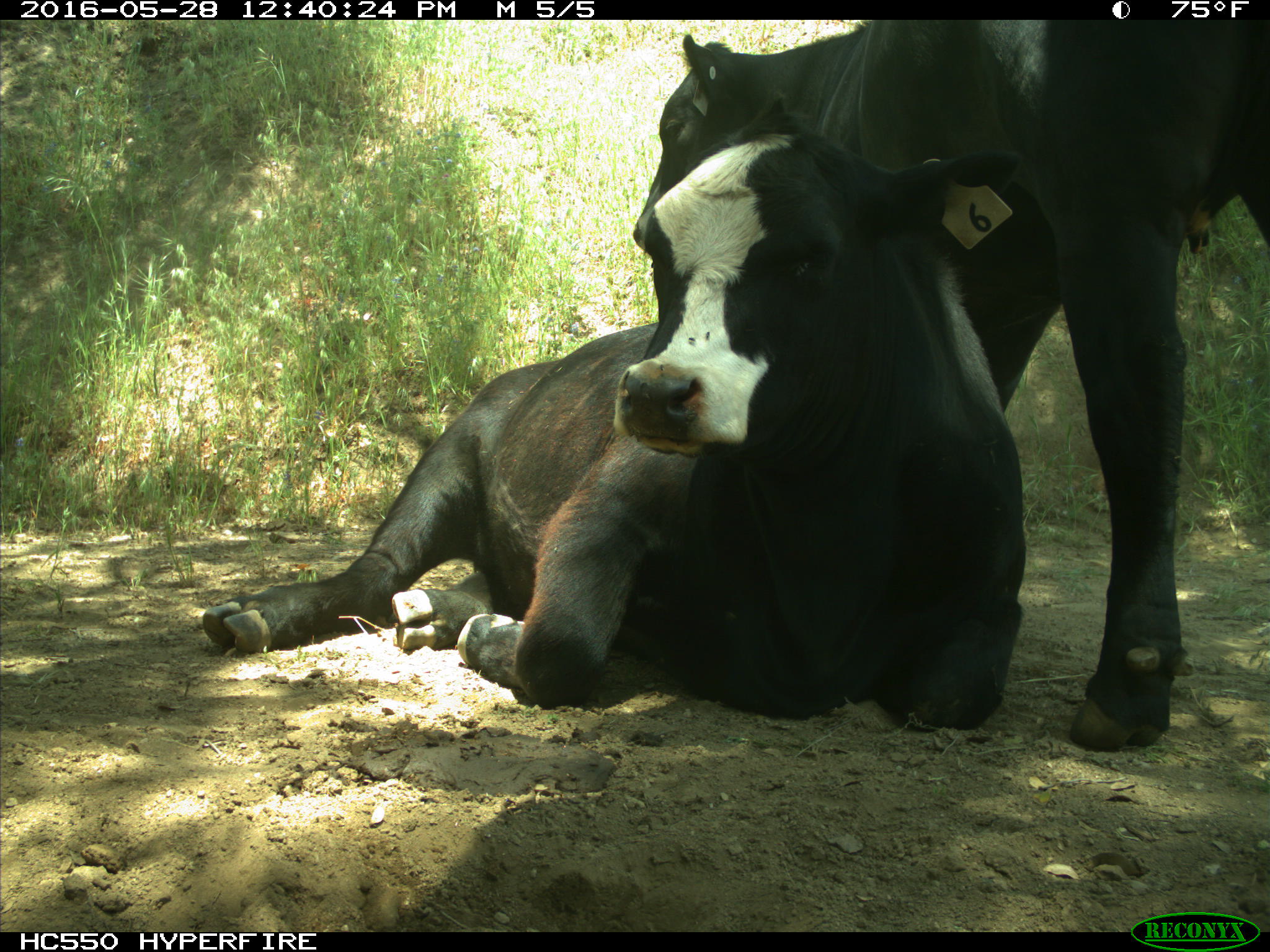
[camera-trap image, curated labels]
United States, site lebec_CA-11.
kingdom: Animalia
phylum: Chordata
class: Mammalia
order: Artiodactyla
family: Bovidae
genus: Bos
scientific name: Bos taurus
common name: domestic cow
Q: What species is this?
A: Bos taurus (domestic cow).